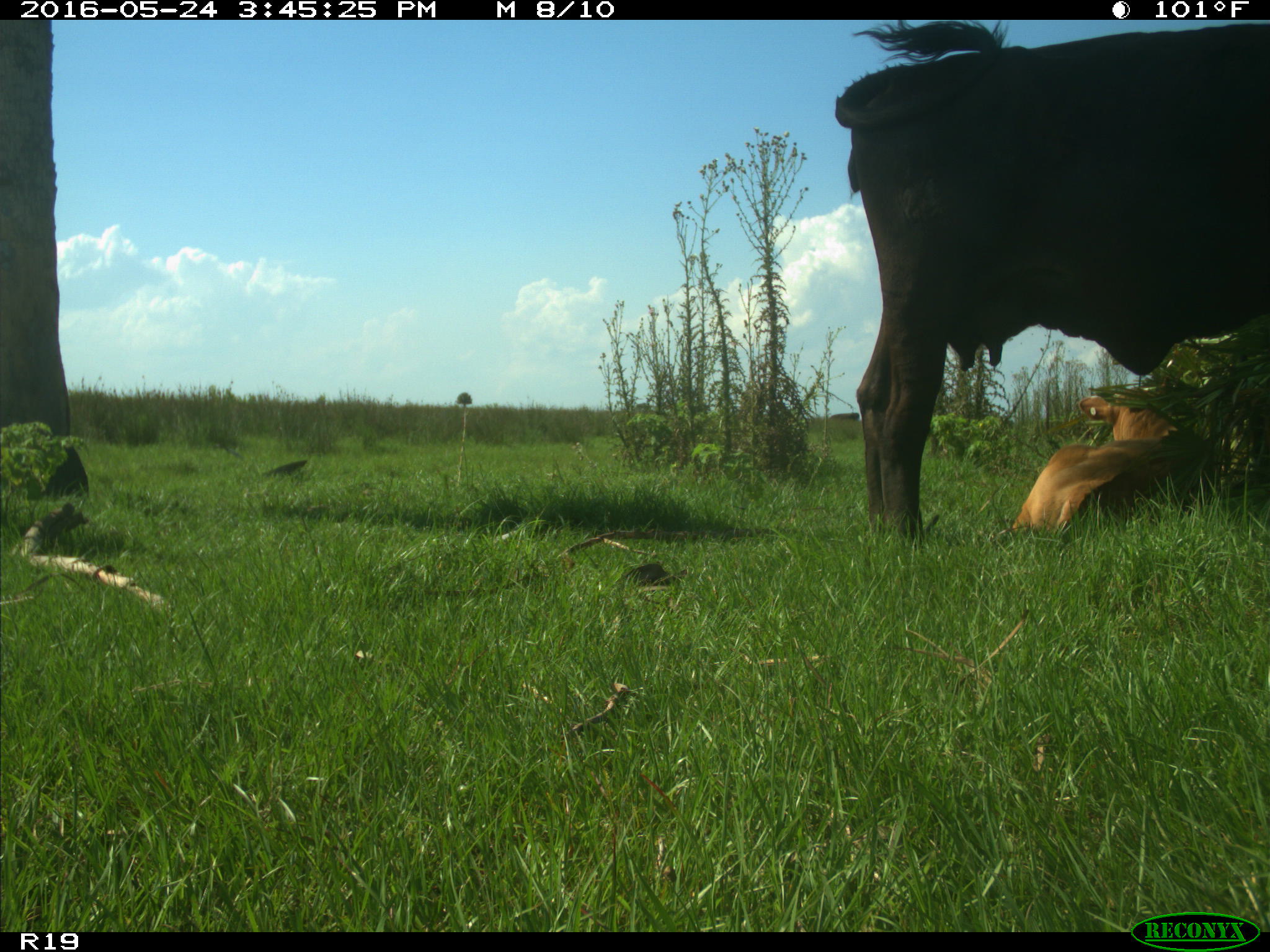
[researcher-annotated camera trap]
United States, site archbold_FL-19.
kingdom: Animalia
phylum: Chordata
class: Mammalia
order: Artiodactyla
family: Bovidae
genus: Bos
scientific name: Bos taurus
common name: domestic cow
Bos taurus (domestic cow).